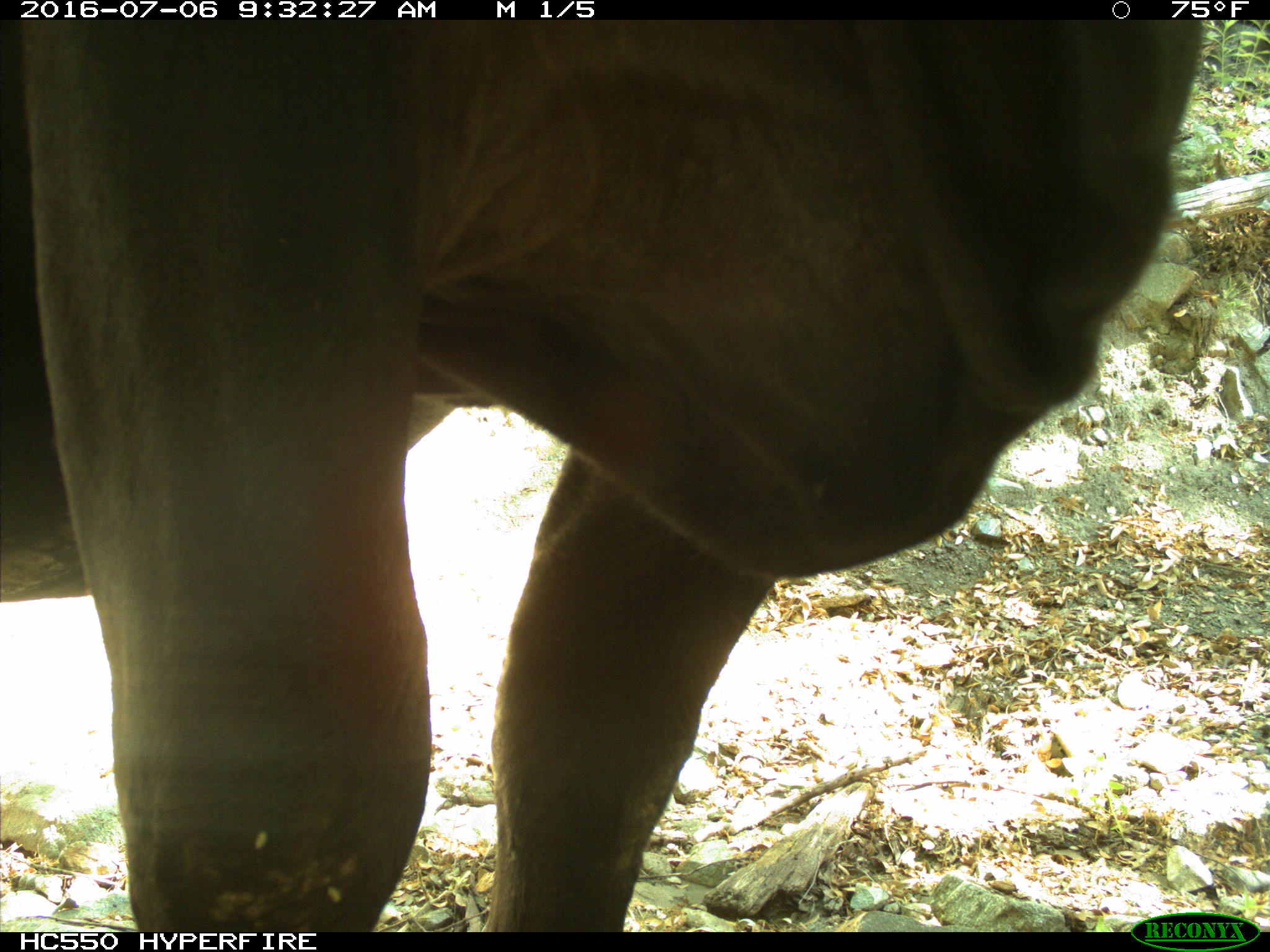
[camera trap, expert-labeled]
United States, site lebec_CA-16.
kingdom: Animalia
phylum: Chordata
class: Mammalia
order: Artiodactyla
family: Bovidae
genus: Bos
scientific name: Bos taurus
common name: domestic cow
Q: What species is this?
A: Bos taurus (domestic cow).